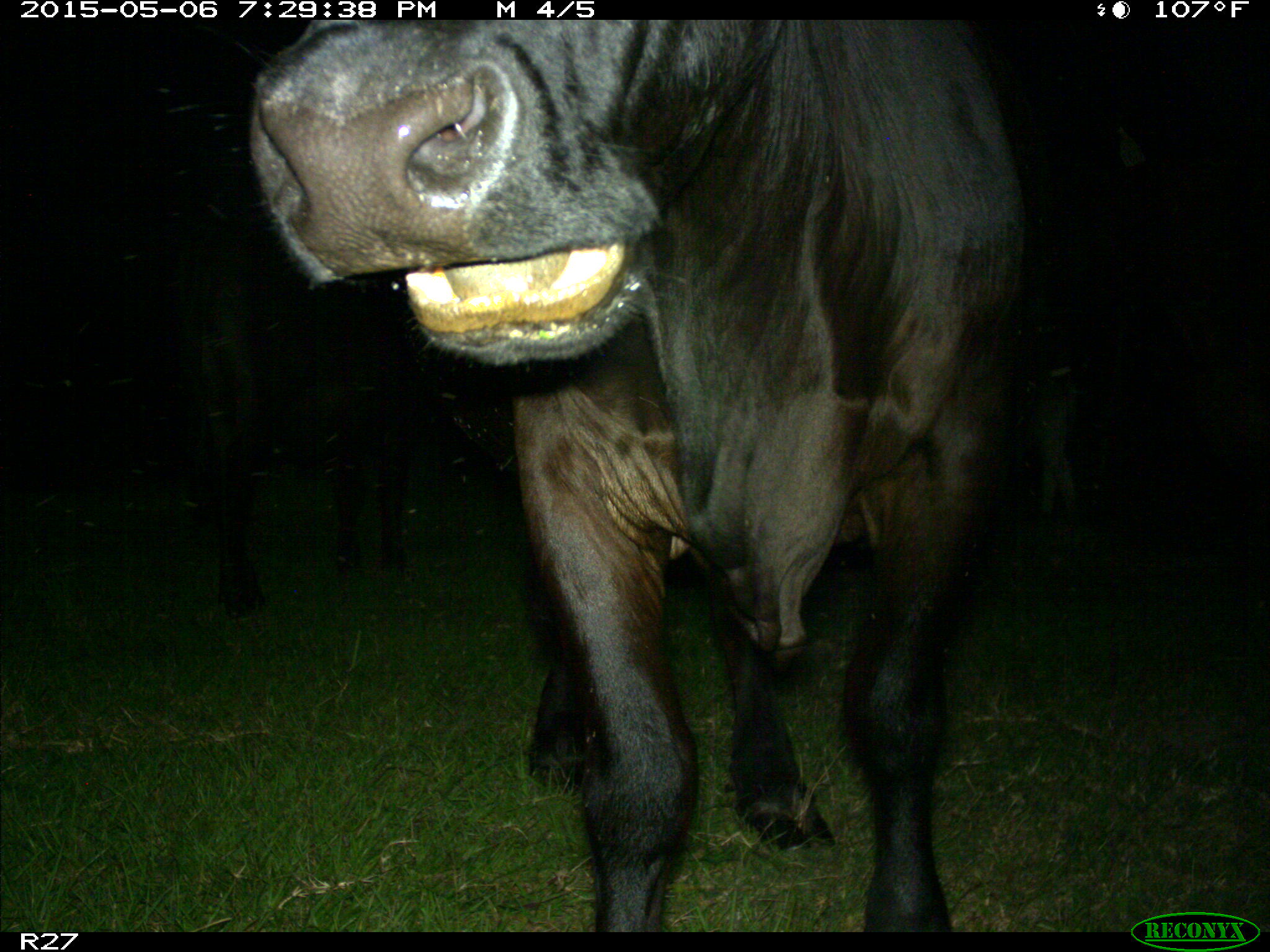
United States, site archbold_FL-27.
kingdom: Animalia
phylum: Chordata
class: Mammalia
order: Artiodactyla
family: Bovidae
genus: Bos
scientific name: Bos taurus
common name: domestic cow